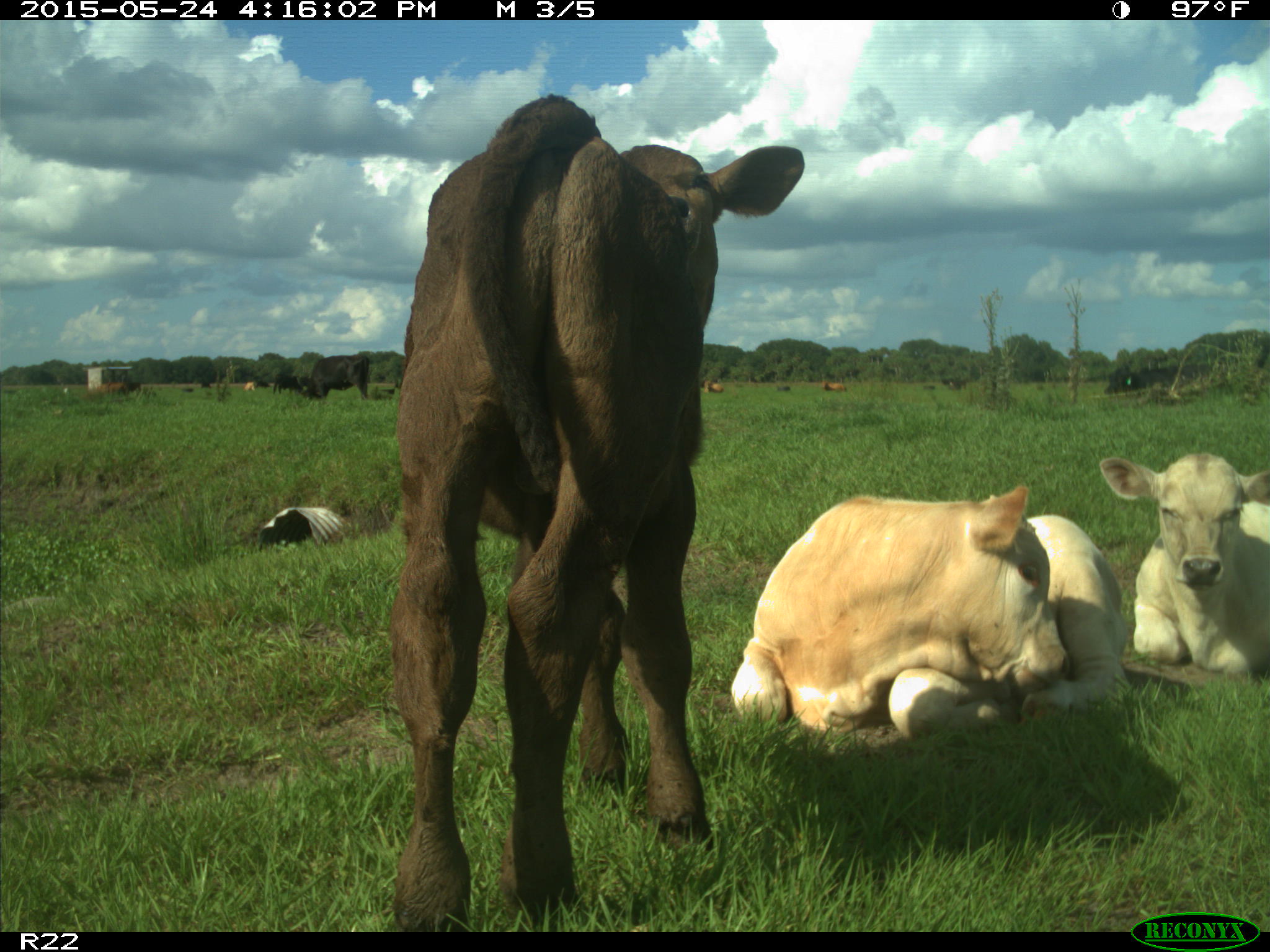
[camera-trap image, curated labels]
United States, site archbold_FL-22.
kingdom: Animalia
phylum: Chordata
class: Mammalia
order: Artiodactyla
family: Bovidae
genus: Bos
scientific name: Bos taurus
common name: domestic cow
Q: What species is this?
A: Bos taurus (domestic cow).